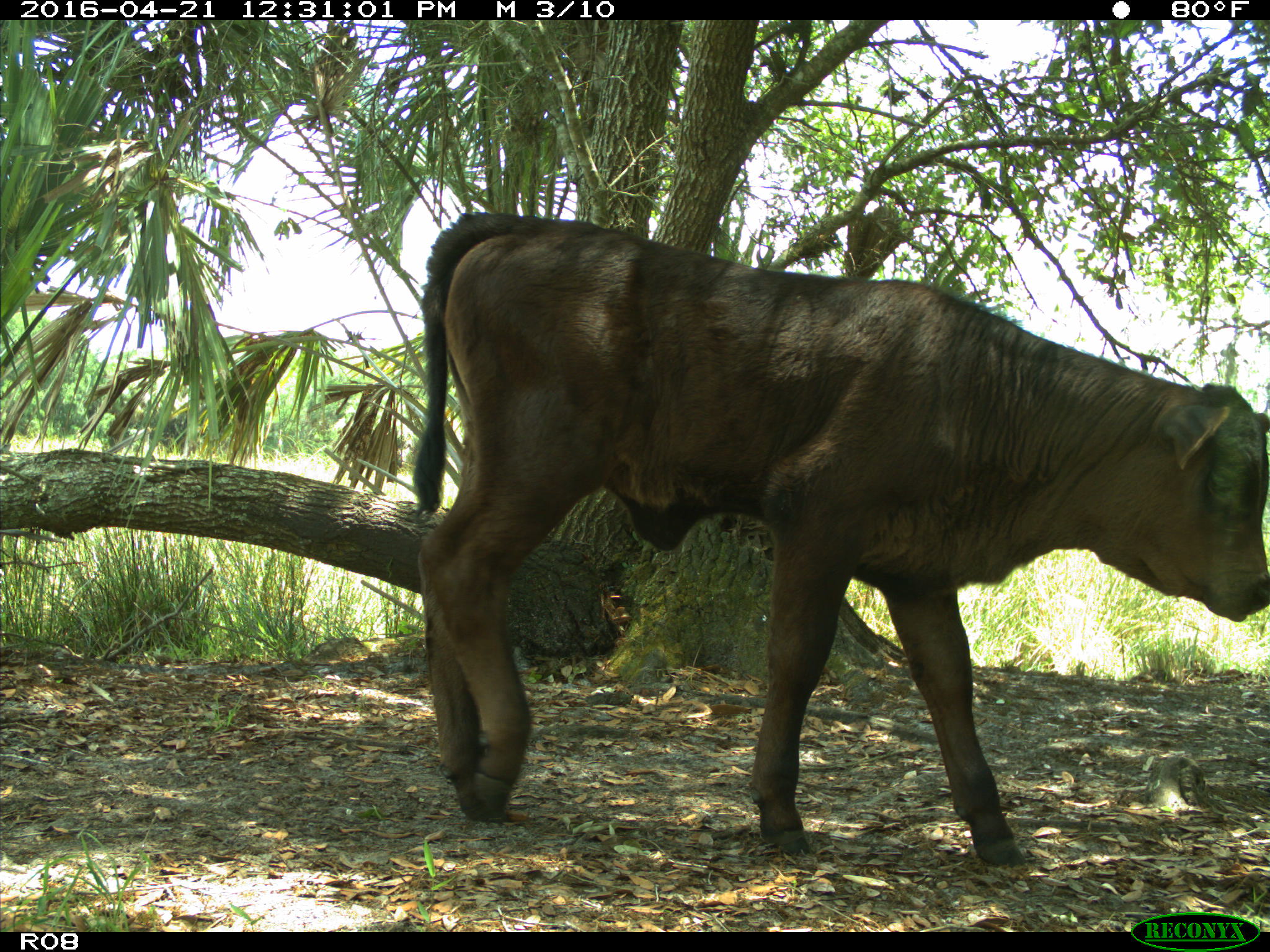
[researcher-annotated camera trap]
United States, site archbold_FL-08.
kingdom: Animalia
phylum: Chordata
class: Mammalia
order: Artiodactyla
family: Bovidae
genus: Bos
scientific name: Bos taurus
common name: domestic cow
Bos taurus (domestic cow).